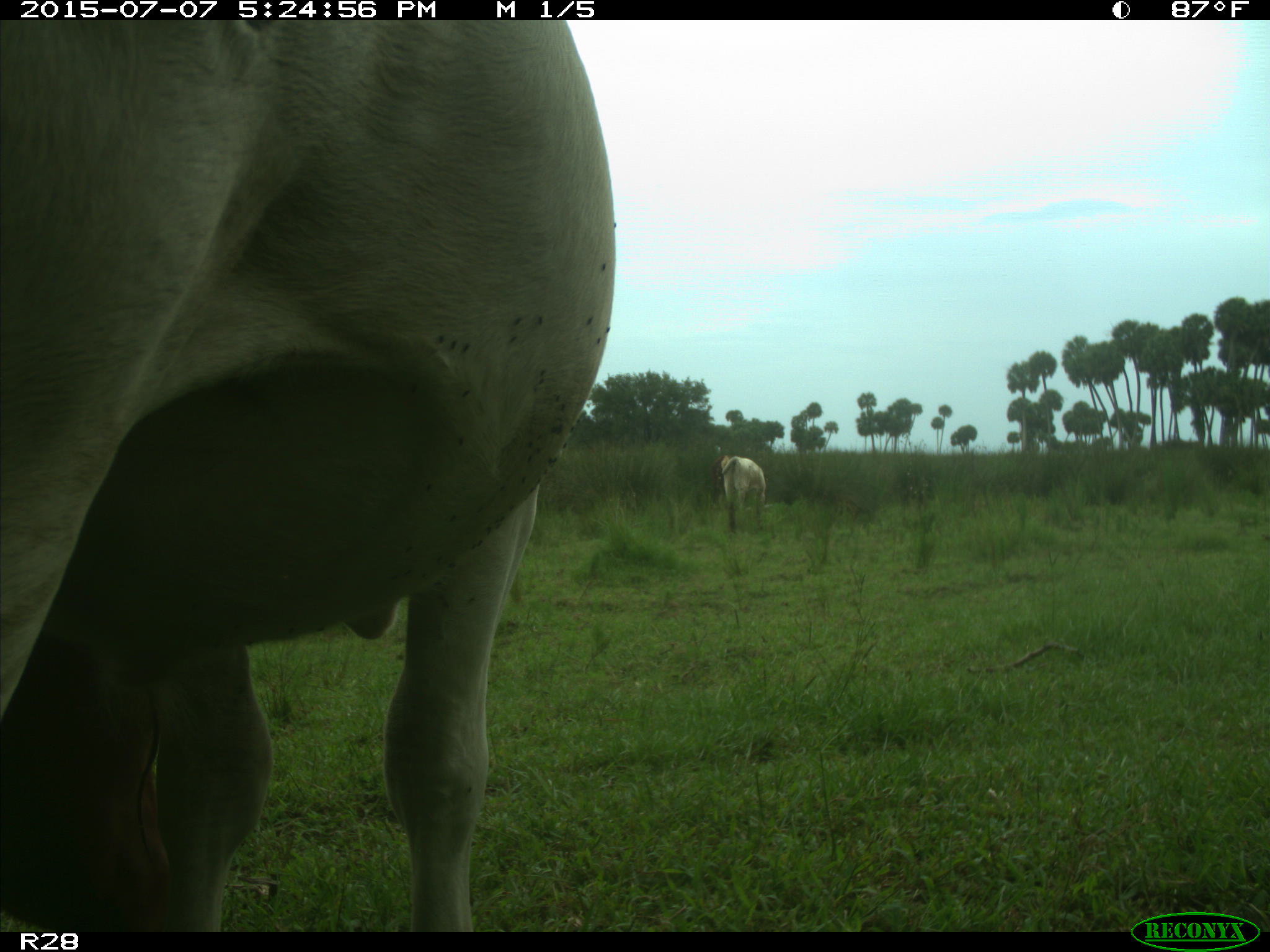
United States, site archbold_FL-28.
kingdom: Animalia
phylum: Chordata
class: Mammalia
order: Artiodactyla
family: Bovidae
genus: Bos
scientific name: Bos taurus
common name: domestic cow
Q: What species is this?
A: Bos taurus (domestic cow).